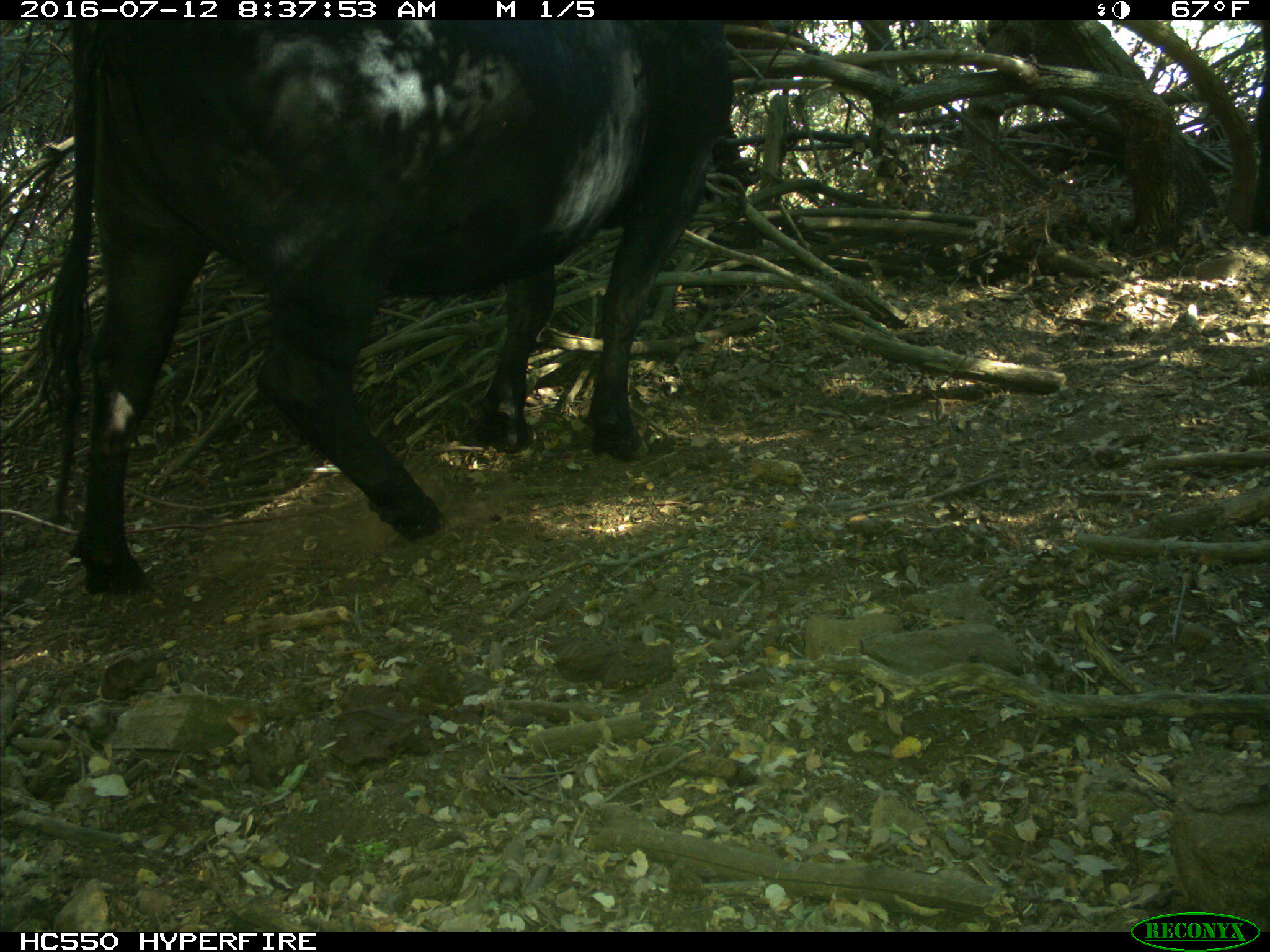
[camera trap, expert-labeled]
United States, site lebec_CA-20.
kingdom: Animalia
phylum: Chordata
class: Mammalia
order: Artiodactyla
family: Bovidae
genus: Bos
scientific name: Bos taurus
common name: domestic cow